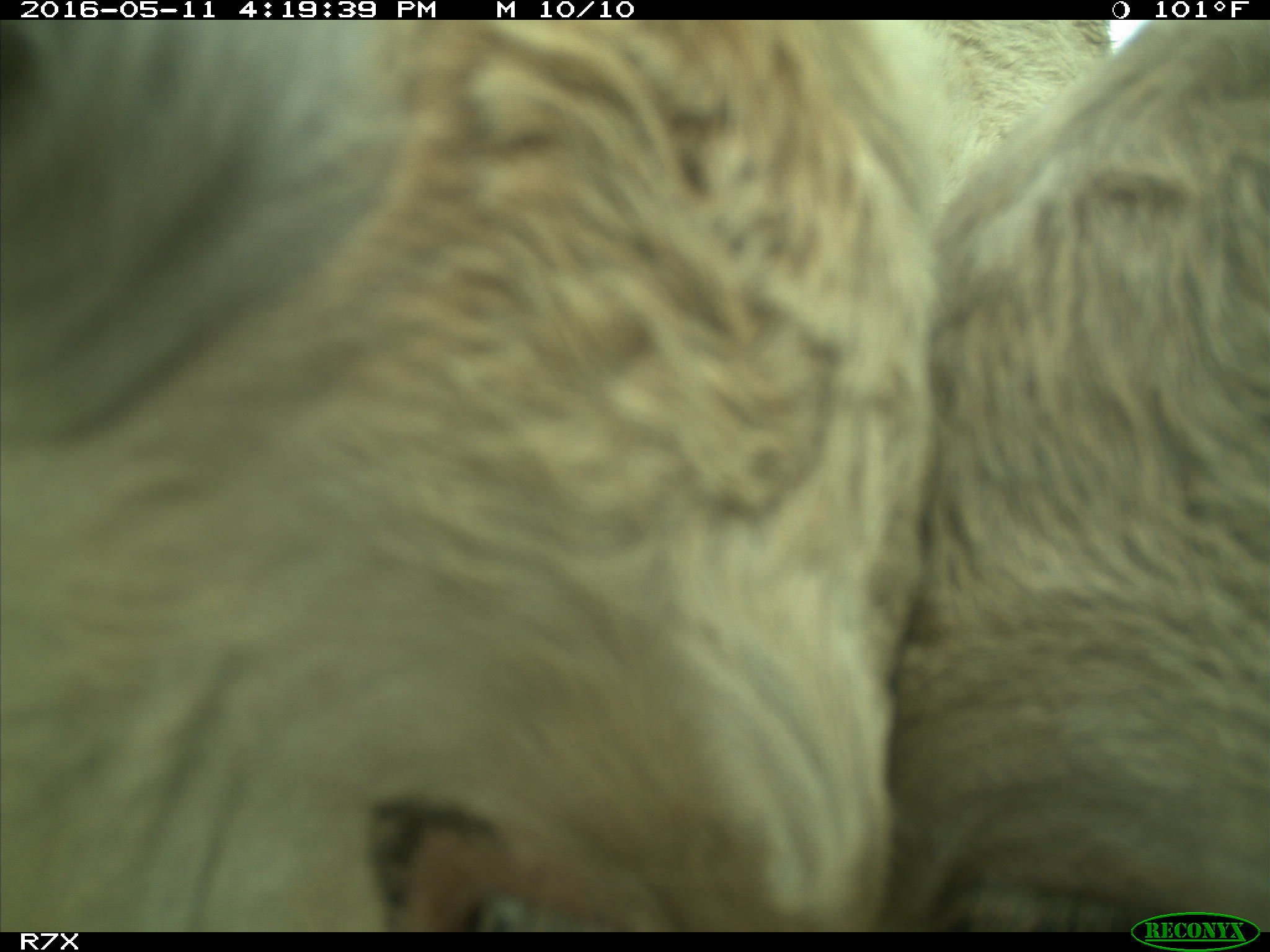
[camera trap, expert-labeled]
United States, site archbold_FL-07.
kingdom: Animalia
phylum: Chordata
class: Mammalia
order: Artiodactyla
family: Bovidae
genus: Bos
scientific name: Bos taurus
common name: domestic cow